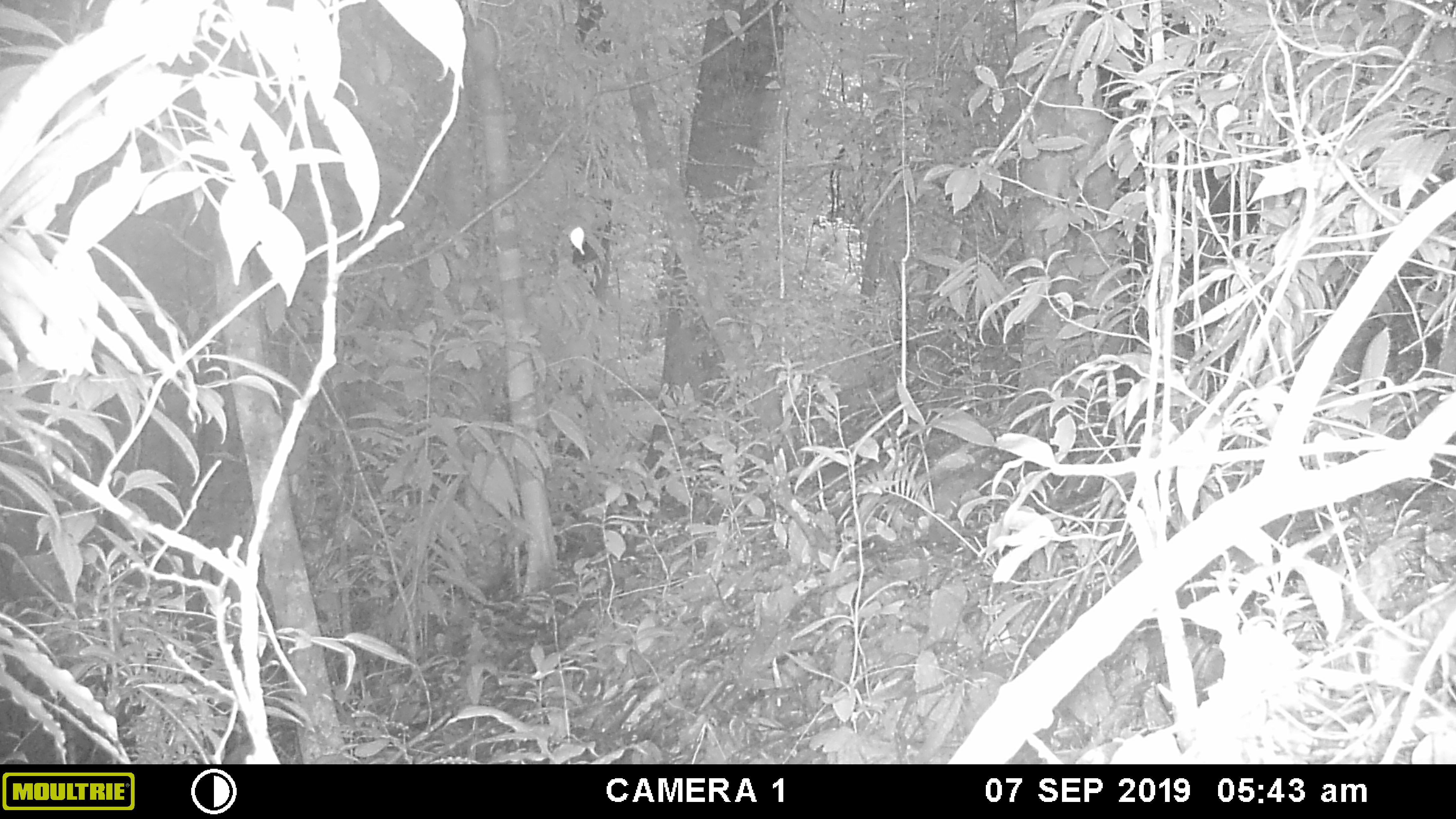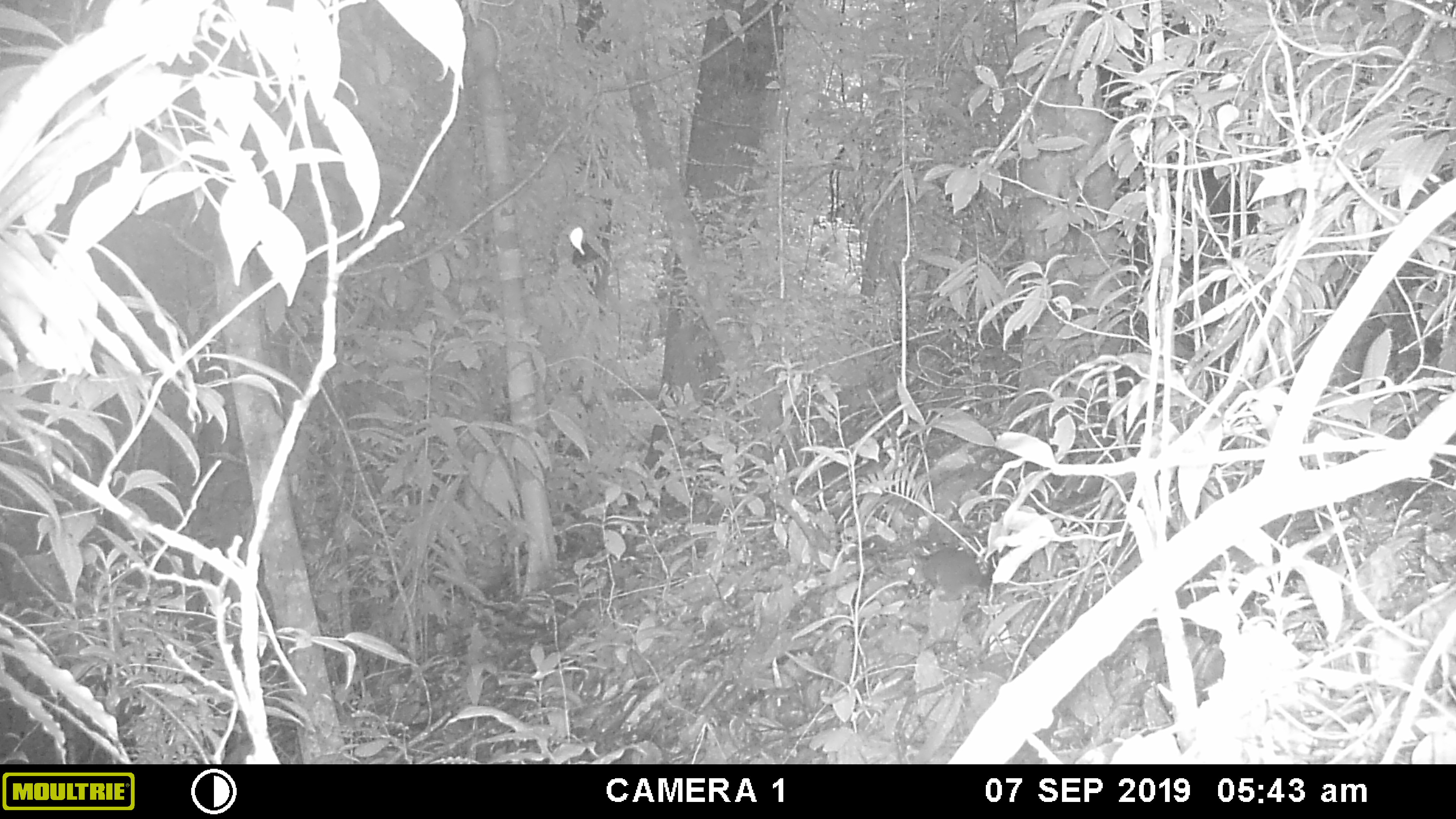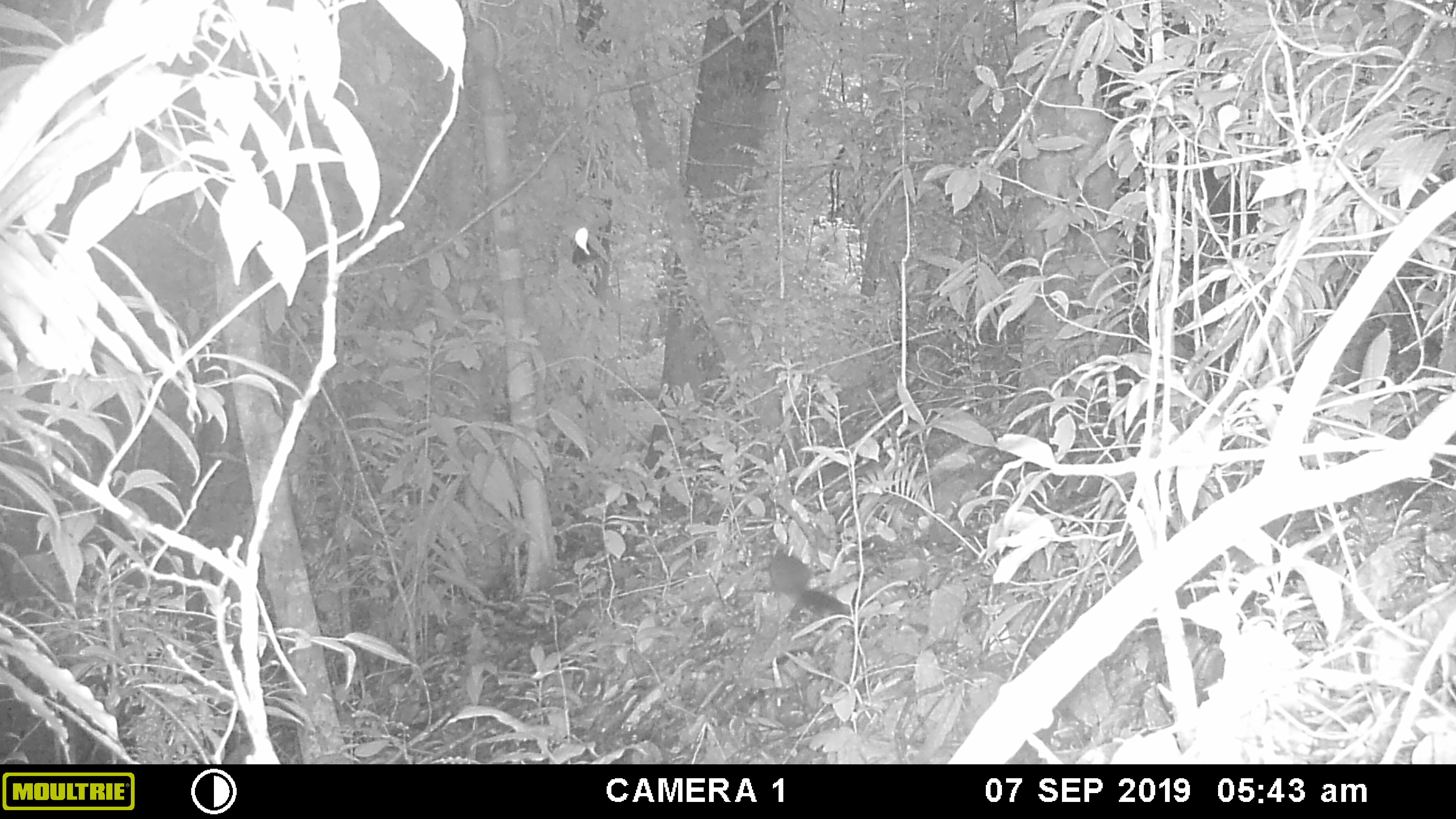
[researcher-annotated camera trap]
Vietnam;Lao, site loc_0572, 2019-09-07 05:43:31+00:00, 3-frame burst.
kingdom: Animalia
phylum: Chordata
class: Mammalia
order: Rodentia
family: Sciuridae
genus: Sciurus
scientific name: Sciurus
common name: squirrel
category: unidentified squirrel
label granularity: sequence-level